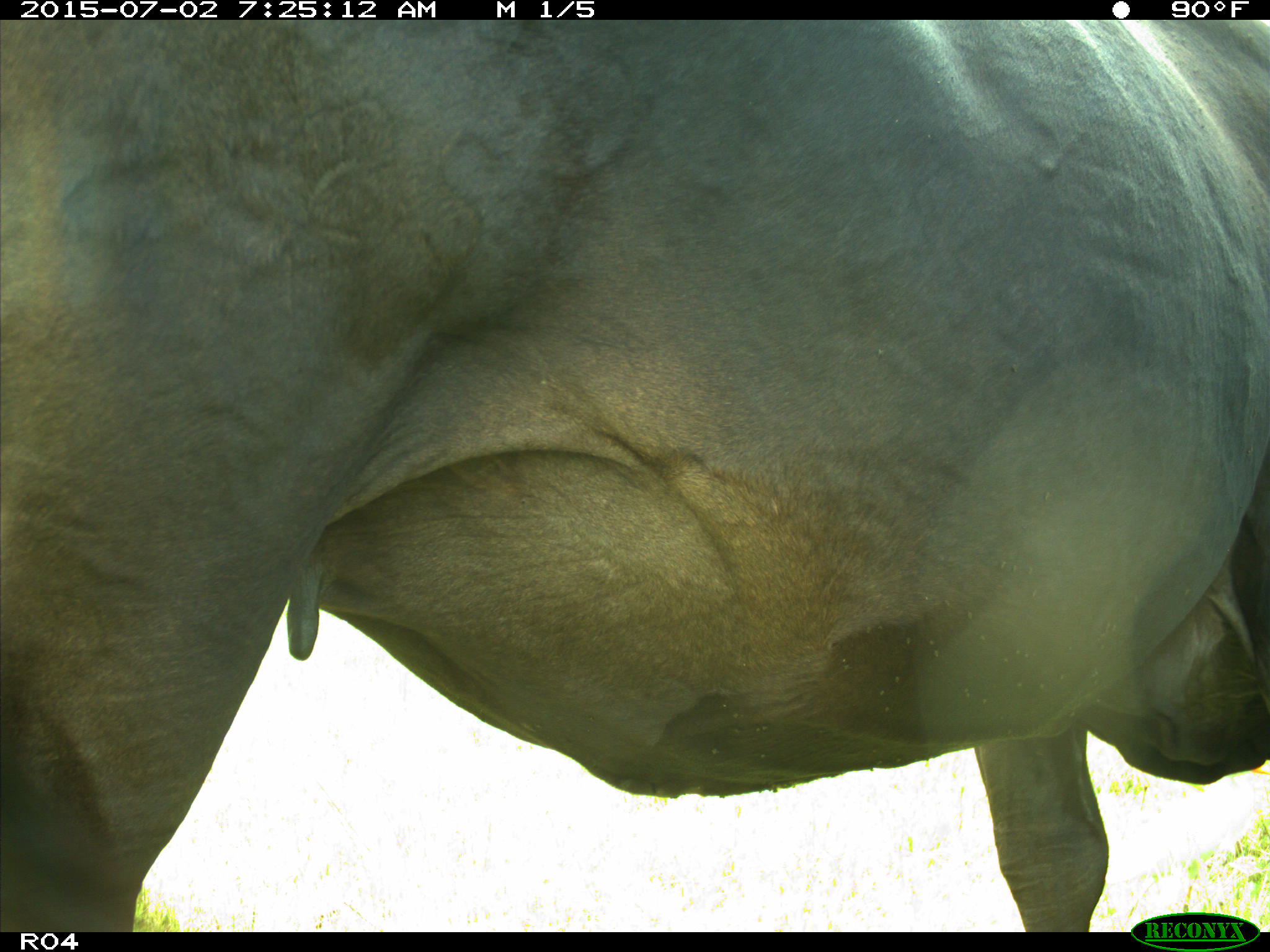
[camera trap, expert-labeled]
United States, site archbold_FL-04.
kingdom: Animalia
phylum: Chordata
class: Mammalia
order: Artiodactyla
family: Bovidae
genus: Bos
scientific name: Bos taurus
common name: domestic cow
Bos taurus (domestic cow).